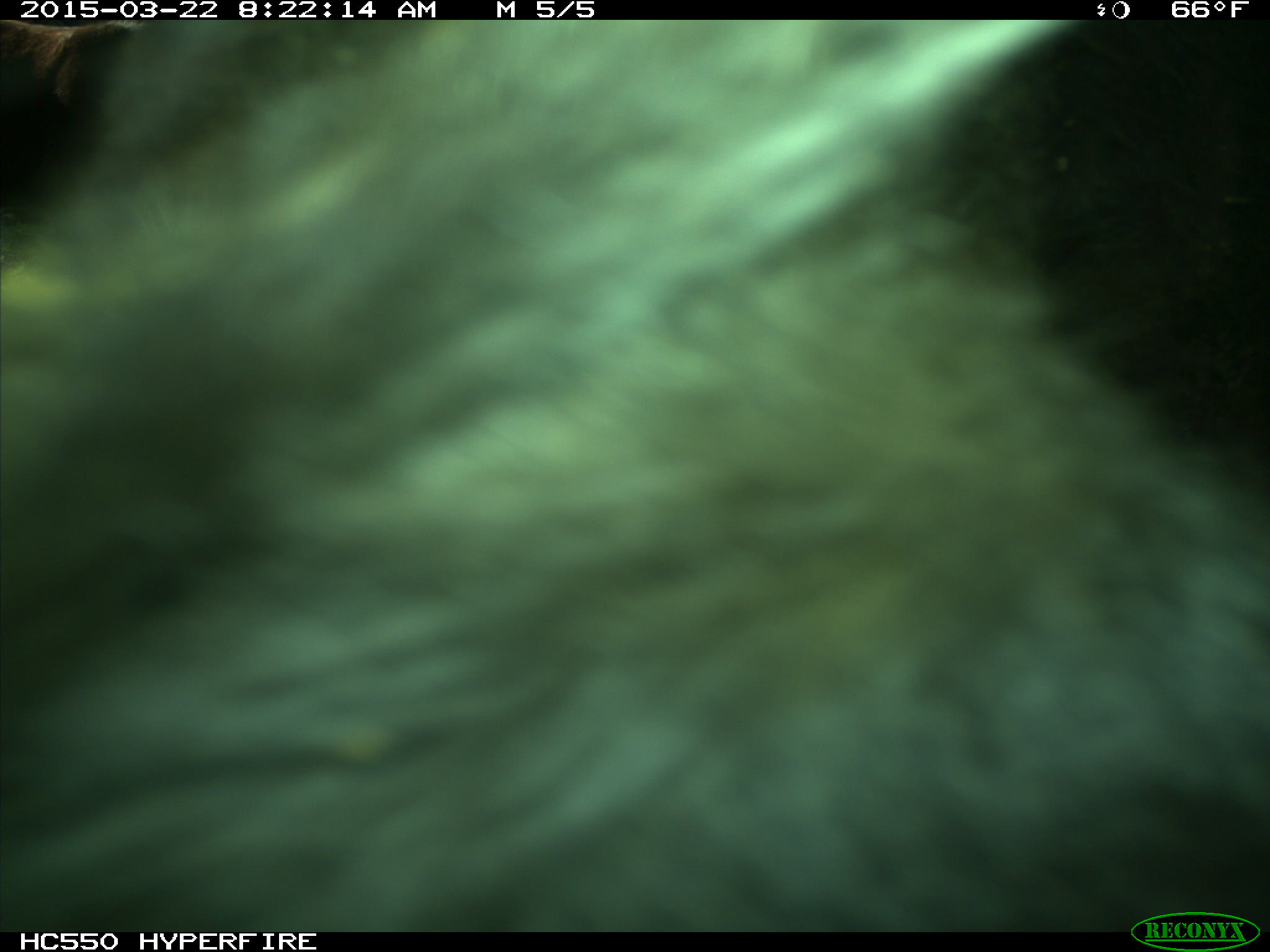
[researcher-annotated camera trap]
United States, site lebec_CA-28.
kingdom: Animalia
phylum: Chordata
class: Mammalia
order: Artiodactyla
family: Bovidae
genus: Bos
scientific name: Bos taurus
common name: domestic cow